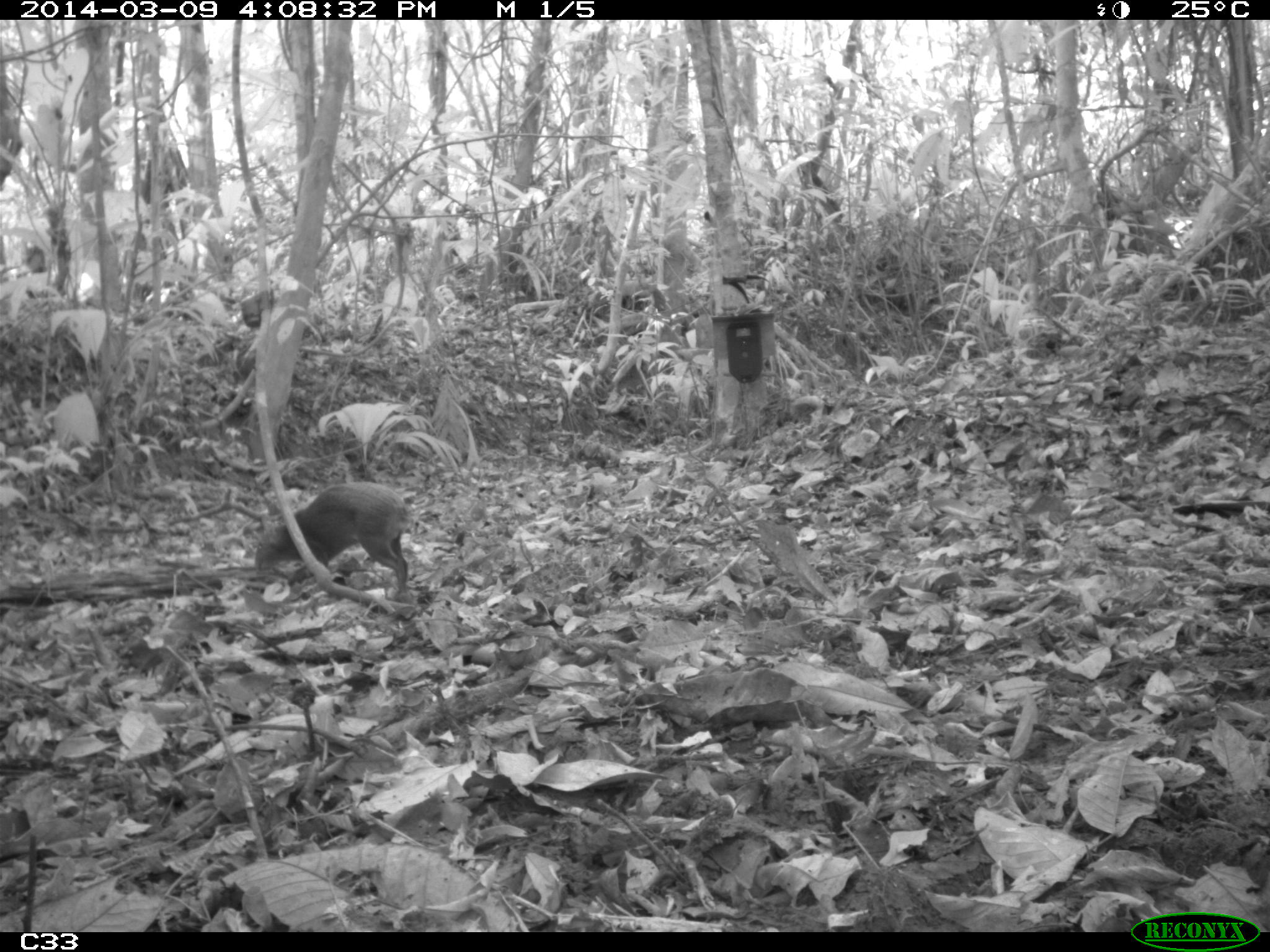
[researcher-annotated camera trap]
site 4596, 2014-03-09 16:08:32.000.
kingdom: Animalia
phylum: Chordata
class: Mammalia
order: Rodentia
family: Dasyproctidae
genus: Dasyprocta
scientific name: Dasyprocta leporina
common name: red-rumped agouti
Dasyprocta leporina (red-rumped agouti), count 1, age adult.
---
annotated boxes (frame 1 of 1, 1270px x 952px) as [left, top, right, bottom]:
dasyprocta leporina: [253, 481, 413, 603]